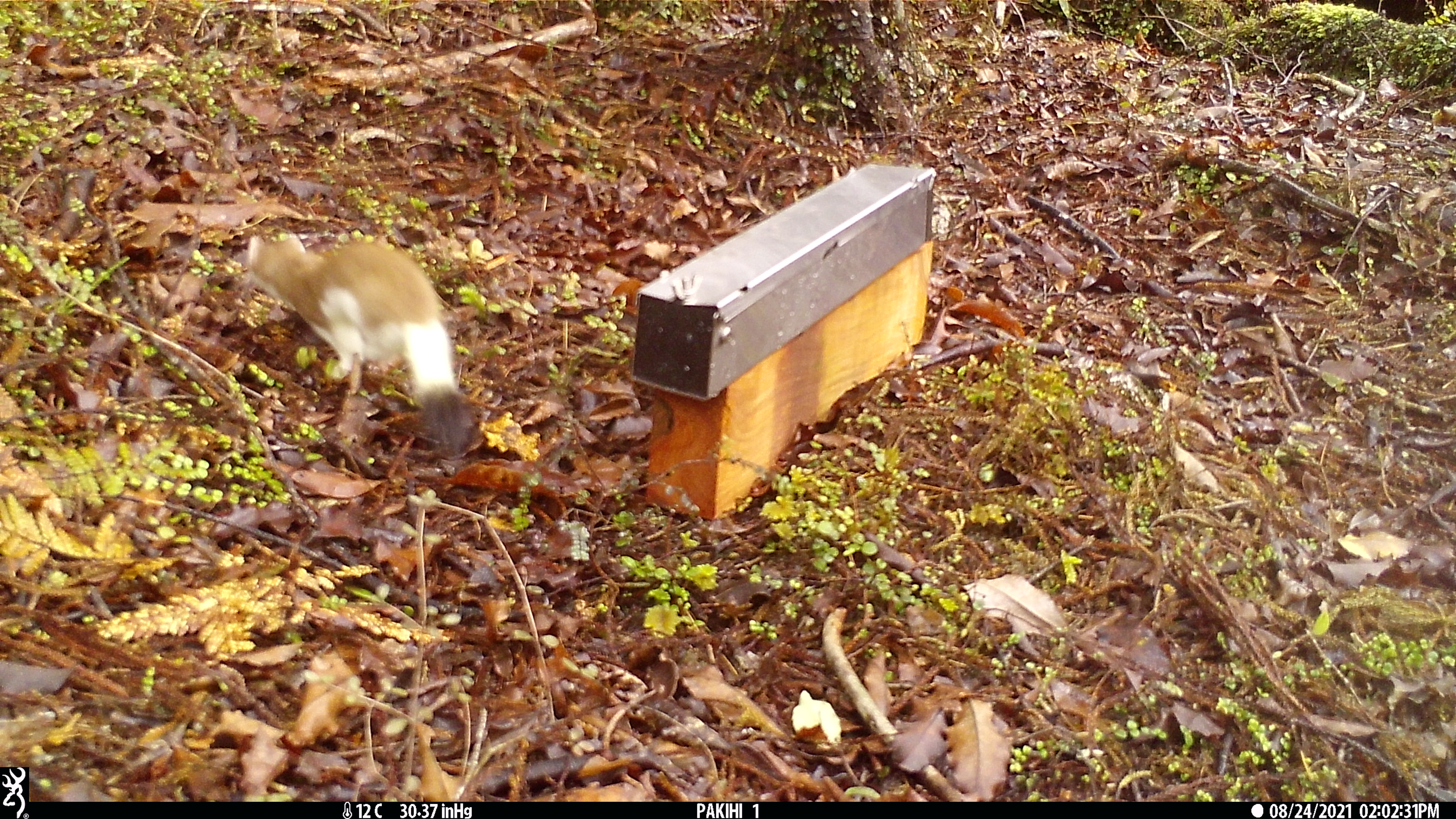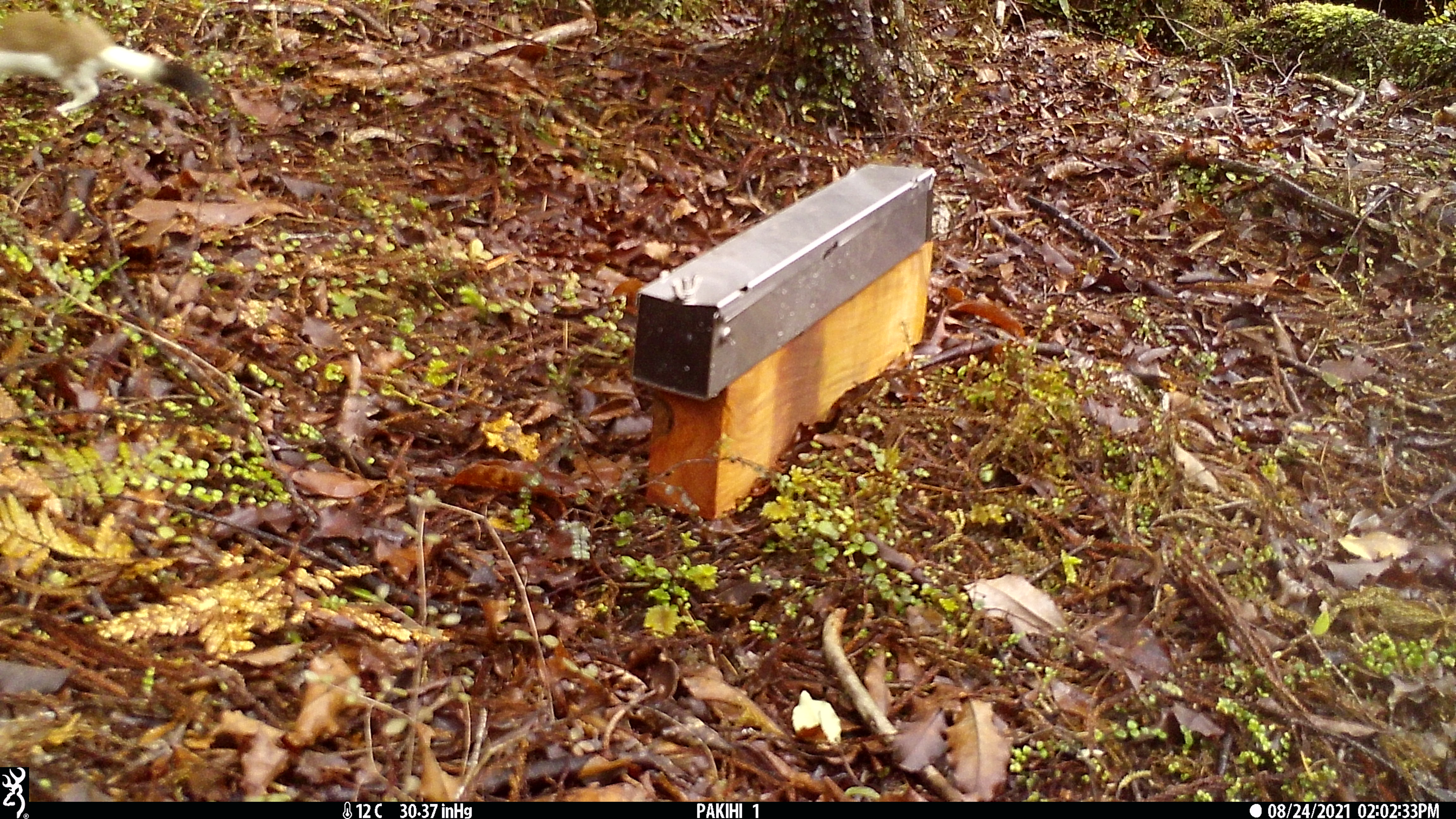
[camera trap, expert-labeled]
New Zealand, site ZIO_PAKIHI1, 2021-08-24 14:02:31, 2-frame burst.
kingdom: Animalia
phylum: Chordata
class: Mammalia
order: Carnivora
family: Mustelidae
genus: Mustela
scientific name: Mustela erminea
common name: stoat